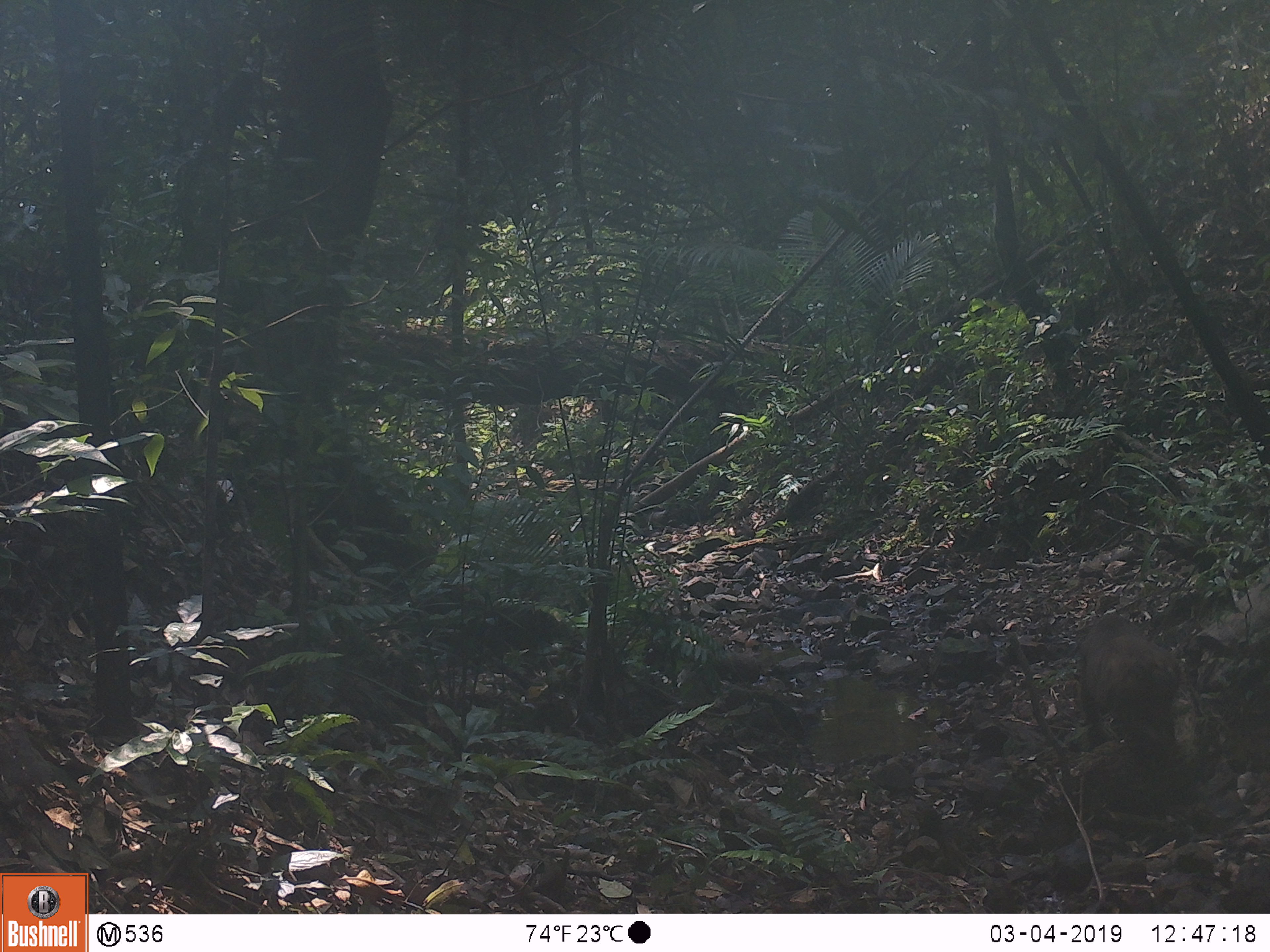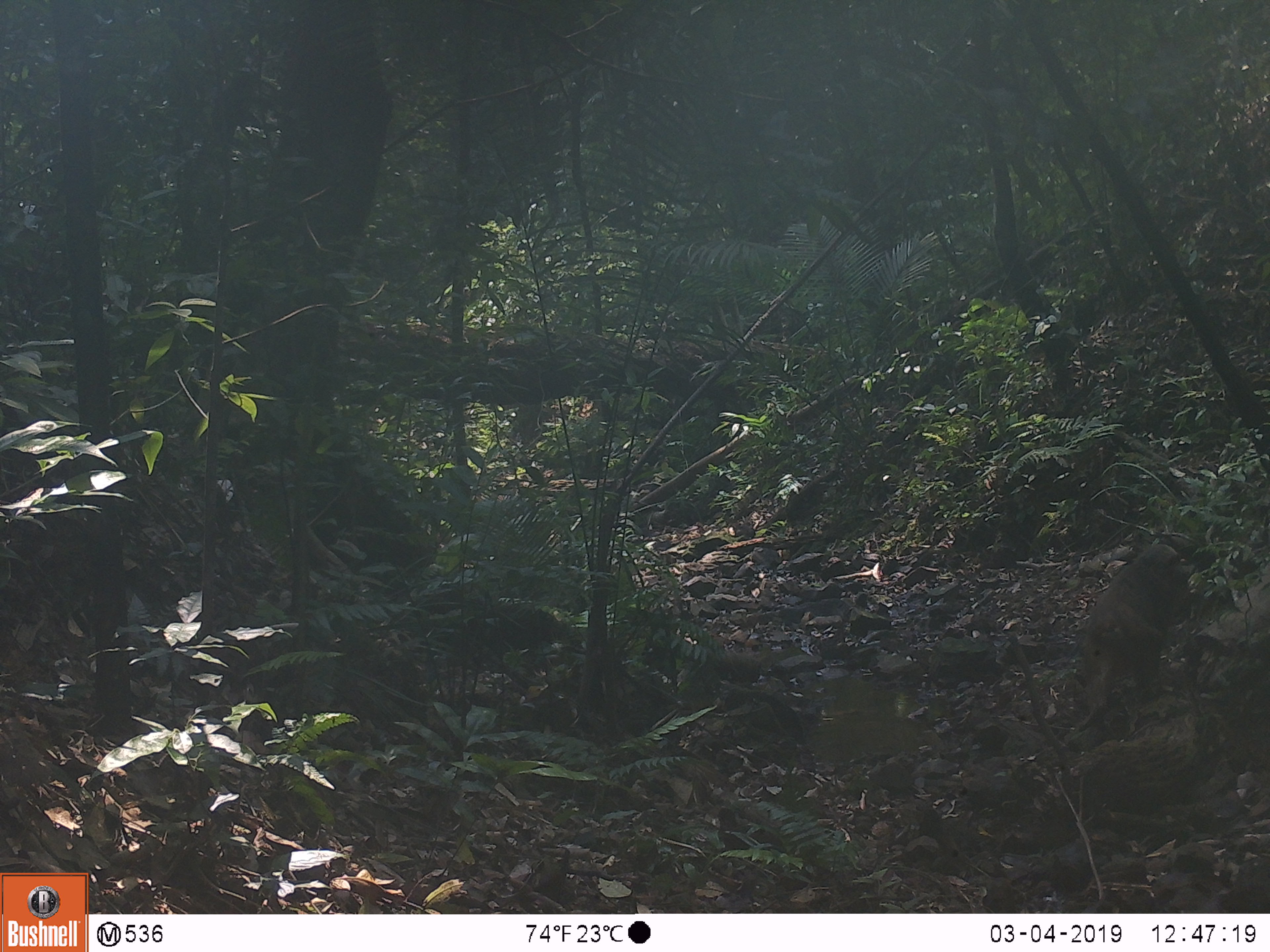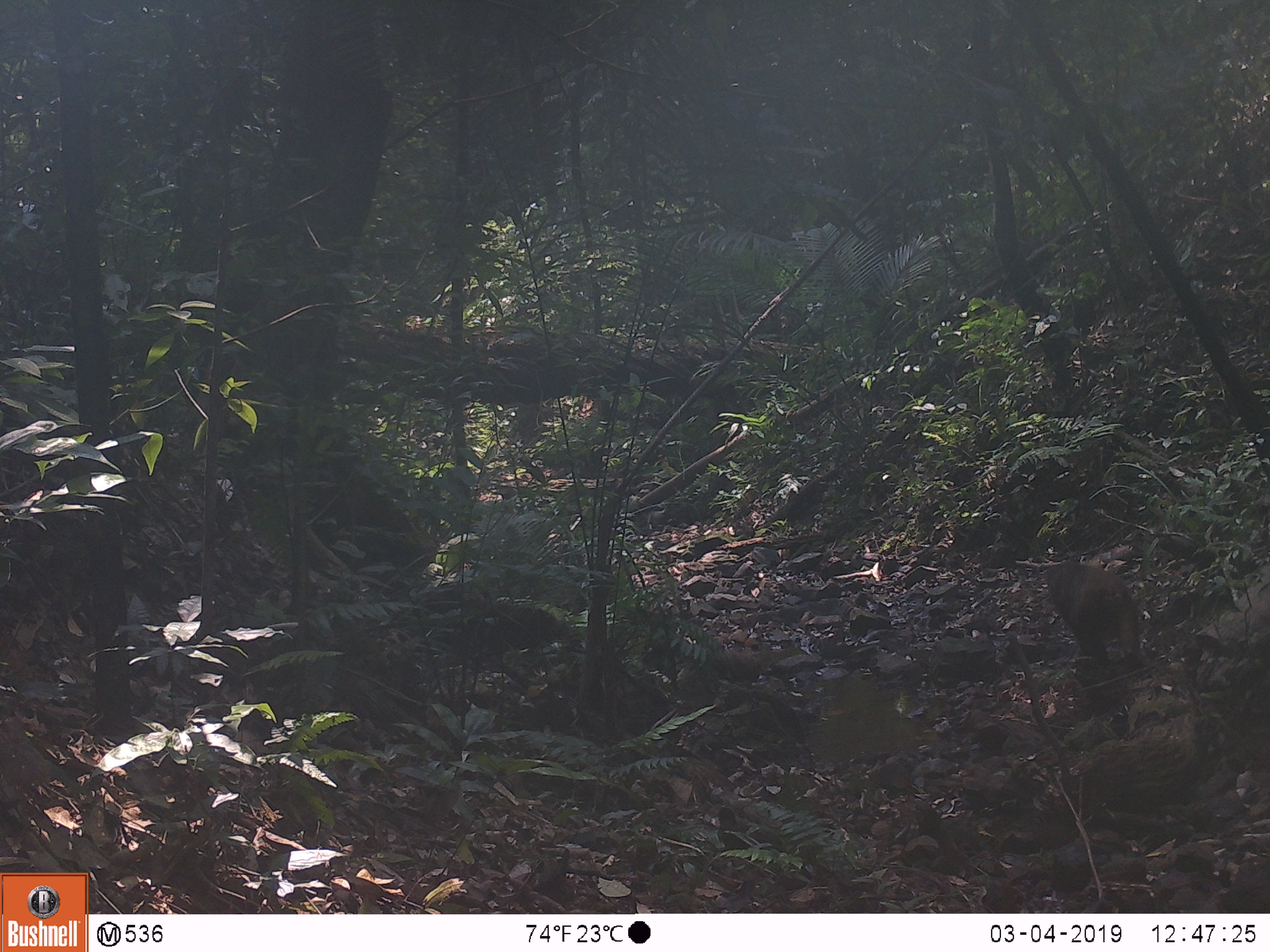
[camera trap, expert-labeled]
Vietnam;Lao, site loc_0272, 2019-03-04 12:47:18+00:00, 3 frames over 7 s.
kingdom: Animalia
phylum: Chordata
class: Mammalia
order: Primates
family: Cercopithecidae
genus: Macaca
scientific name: Macaca arctoides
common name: stump-tailed macaque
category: stump tailed macaque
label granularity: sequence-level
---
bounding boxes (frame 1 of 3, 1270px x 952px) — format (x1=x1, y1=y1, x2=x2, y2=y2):
stump tailed macaque: (x1=1077, y1=612, x2=1182, y2=765)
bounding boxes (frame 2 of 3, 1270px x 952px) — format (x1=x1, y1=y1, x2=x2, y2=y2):
stump tailed macaque: (x1=1070, y1=542, x2=1190, y2=732)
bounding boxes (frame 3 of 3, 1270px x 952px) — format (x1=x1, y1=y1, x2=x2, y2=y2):
stump tailed macaque: (x1=1042, y1=561, x2=1142, y2=684)